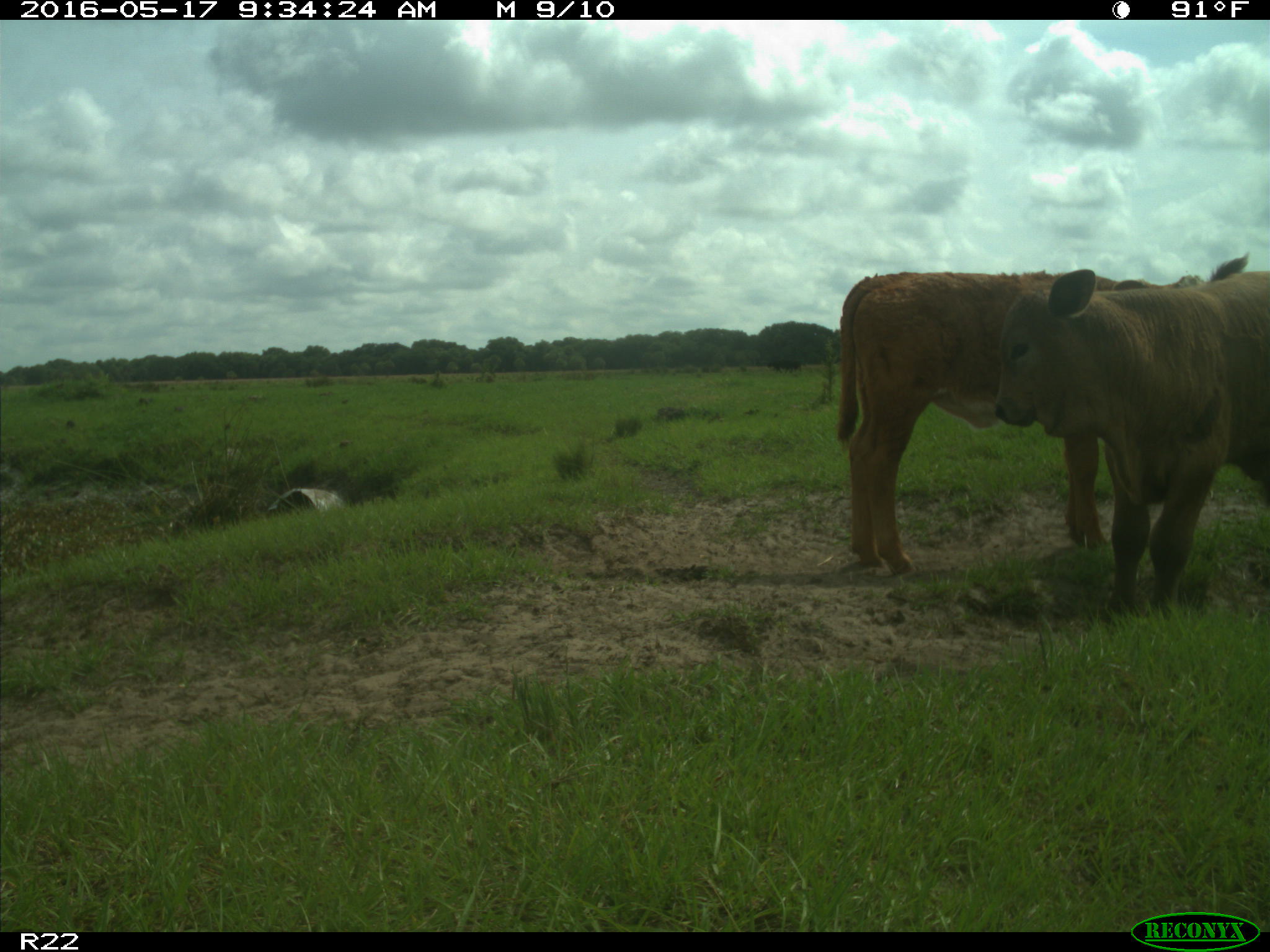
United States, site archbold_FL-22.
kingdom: Animalia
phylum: Chordata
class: Mammalia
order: Artiodactyla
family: Bovidae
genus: Bos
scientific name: Bos taurus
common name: domestic cow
Bos taurus (domestic cow).